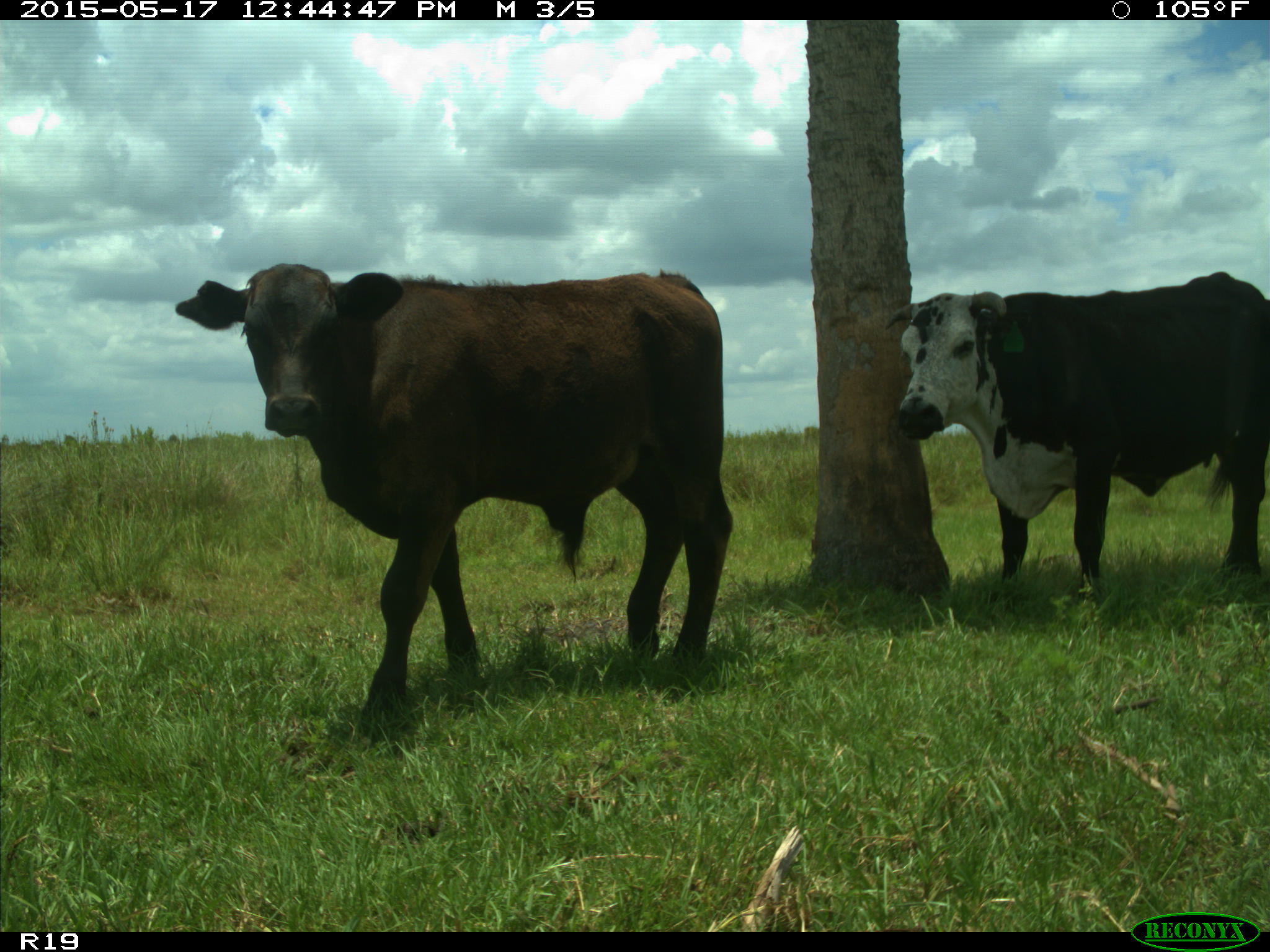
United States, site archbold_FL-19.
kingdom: Animalia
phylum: Chordata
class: Mammalia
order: Artiodactyla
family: Bovidae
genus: Bos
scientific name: Bos taurus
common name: domestic cow